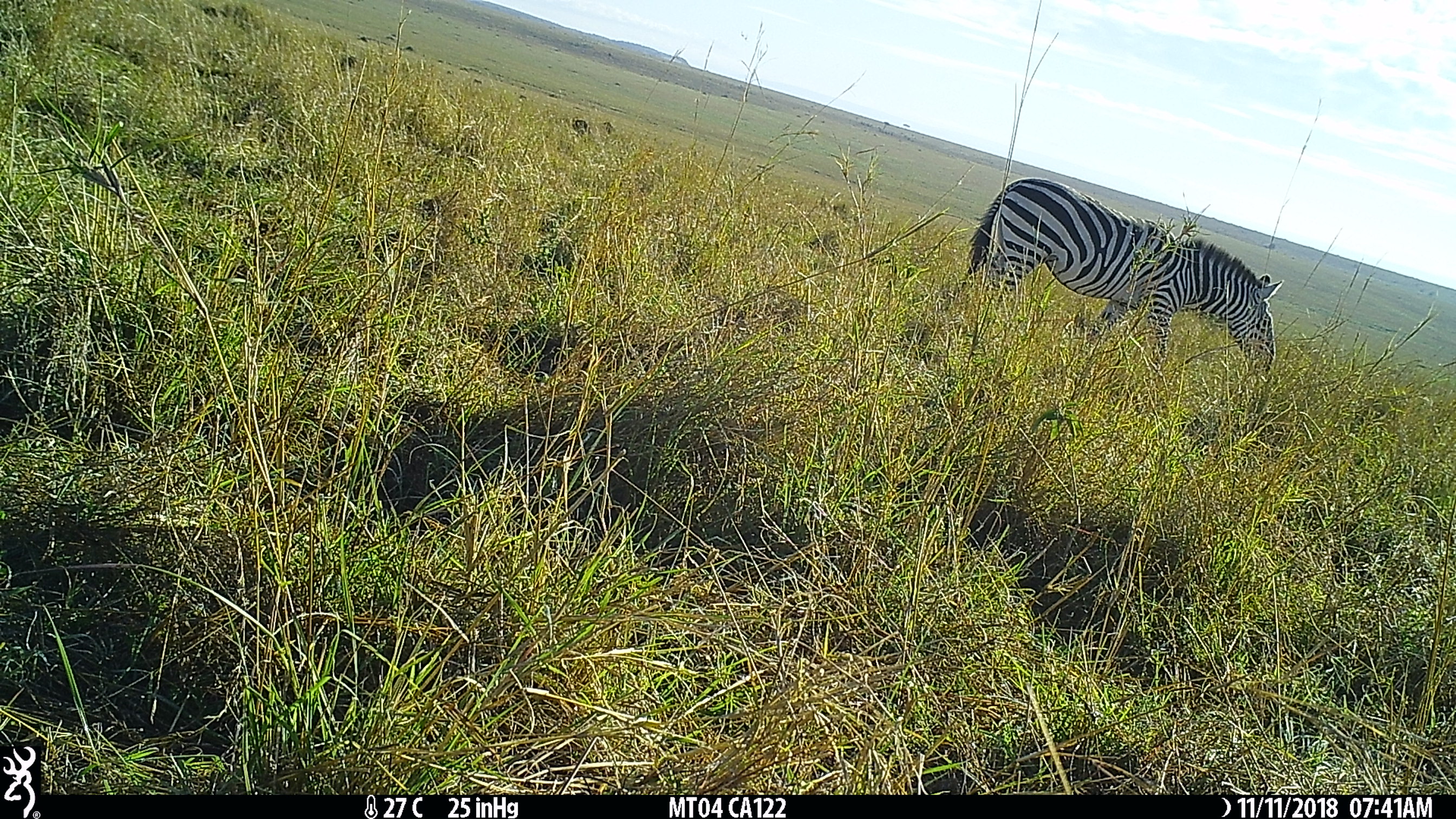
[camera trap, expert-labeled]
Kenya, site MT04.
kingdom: Animalia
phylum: Chordata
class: Mammalia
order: Perissodactyla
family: Equidae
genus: Equus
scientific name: Equus quagga burchellii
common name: burchell's zebra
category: zebra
Zebra (burchell's zebra) (Equus quagga burchellii).